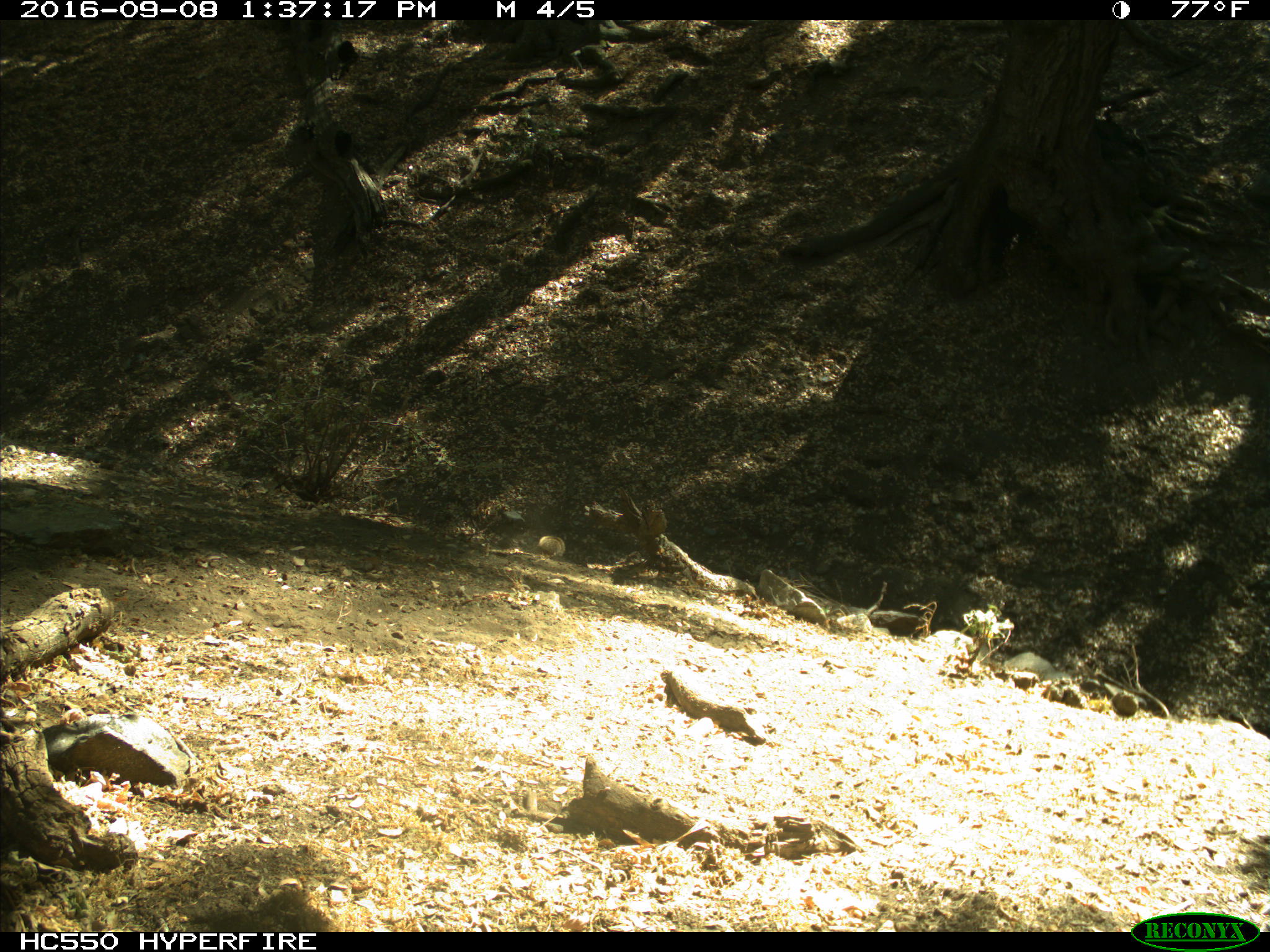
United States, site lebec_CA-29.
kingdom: Animalia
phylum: Chordata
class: Mammalia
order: Rodentia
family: Sciuridae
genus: Otospermophilus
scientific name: Otospermophilus beecheyi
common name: california ground squirrel